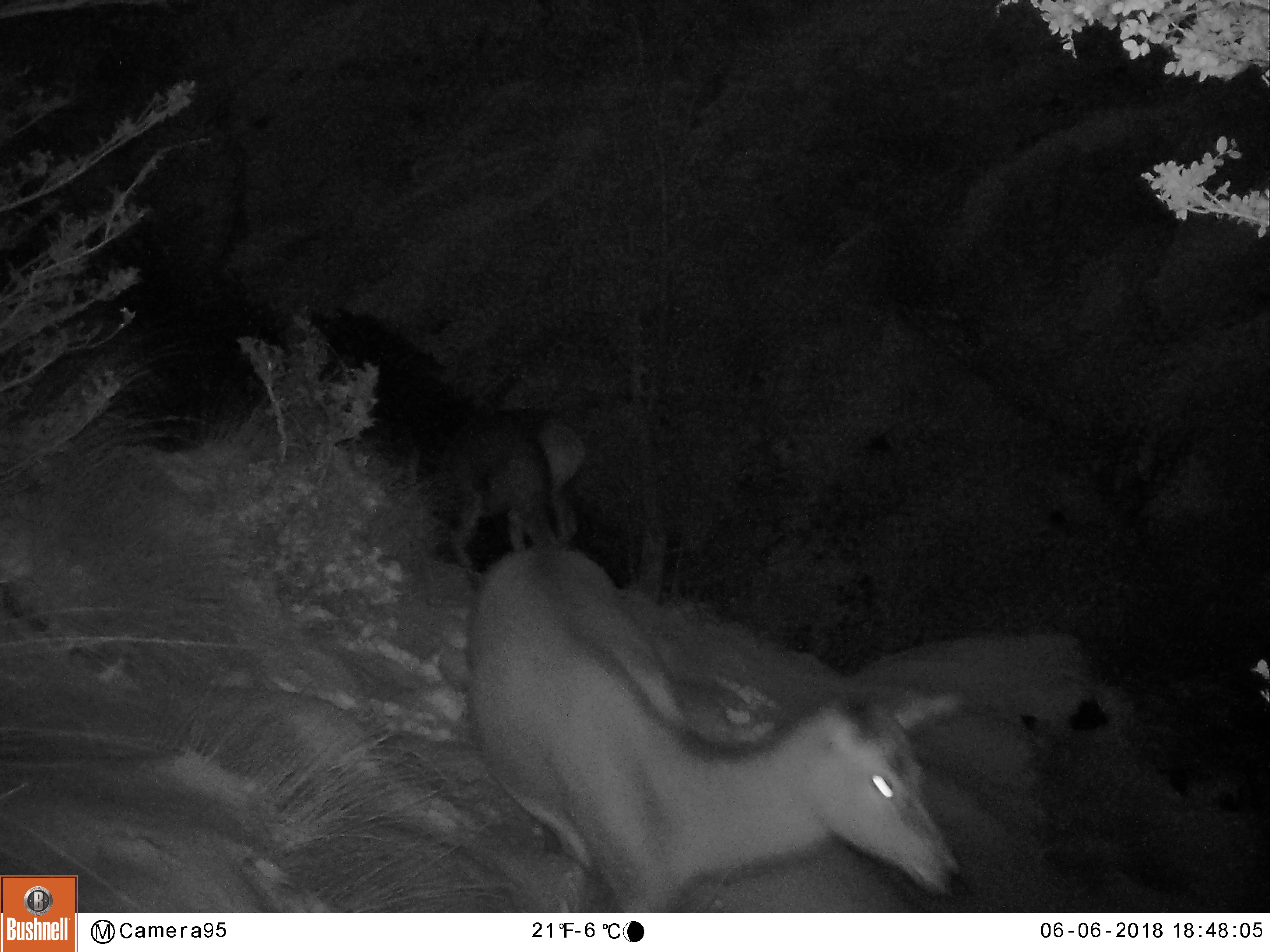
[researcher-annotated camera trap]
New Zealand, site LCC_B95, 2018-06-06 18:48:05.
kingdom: Animalia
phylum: Chordata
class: Mammalia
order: Artiodactyla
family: Cervidae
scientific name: Cervidae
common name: deer